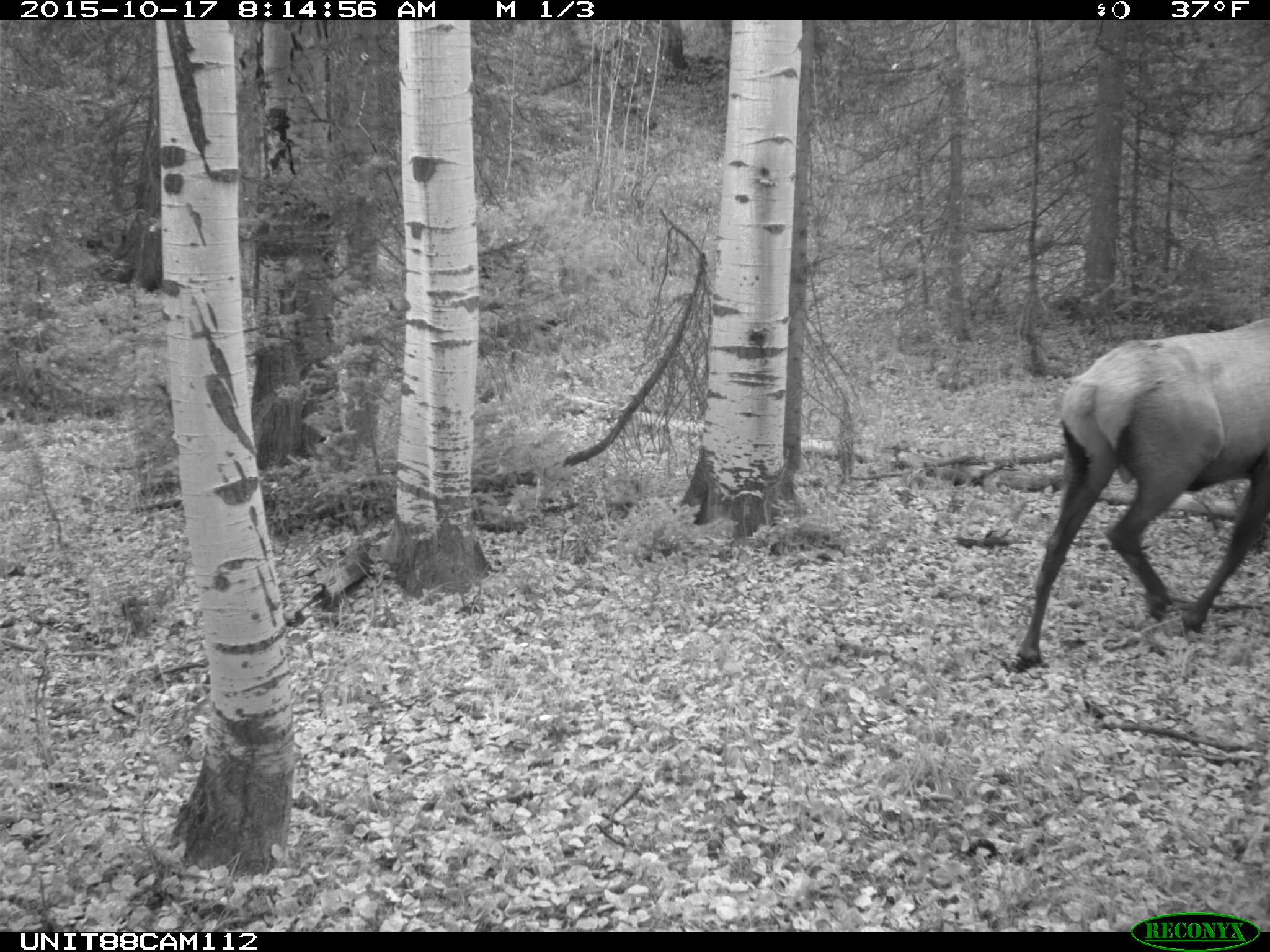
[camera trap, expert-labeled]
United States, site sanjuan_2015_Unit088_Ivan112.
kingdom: Animalia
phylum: Chordata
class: Mammalia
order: Artiodactyla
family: Cervidae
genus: Cervus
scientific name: Cervus elaphus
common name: red deer